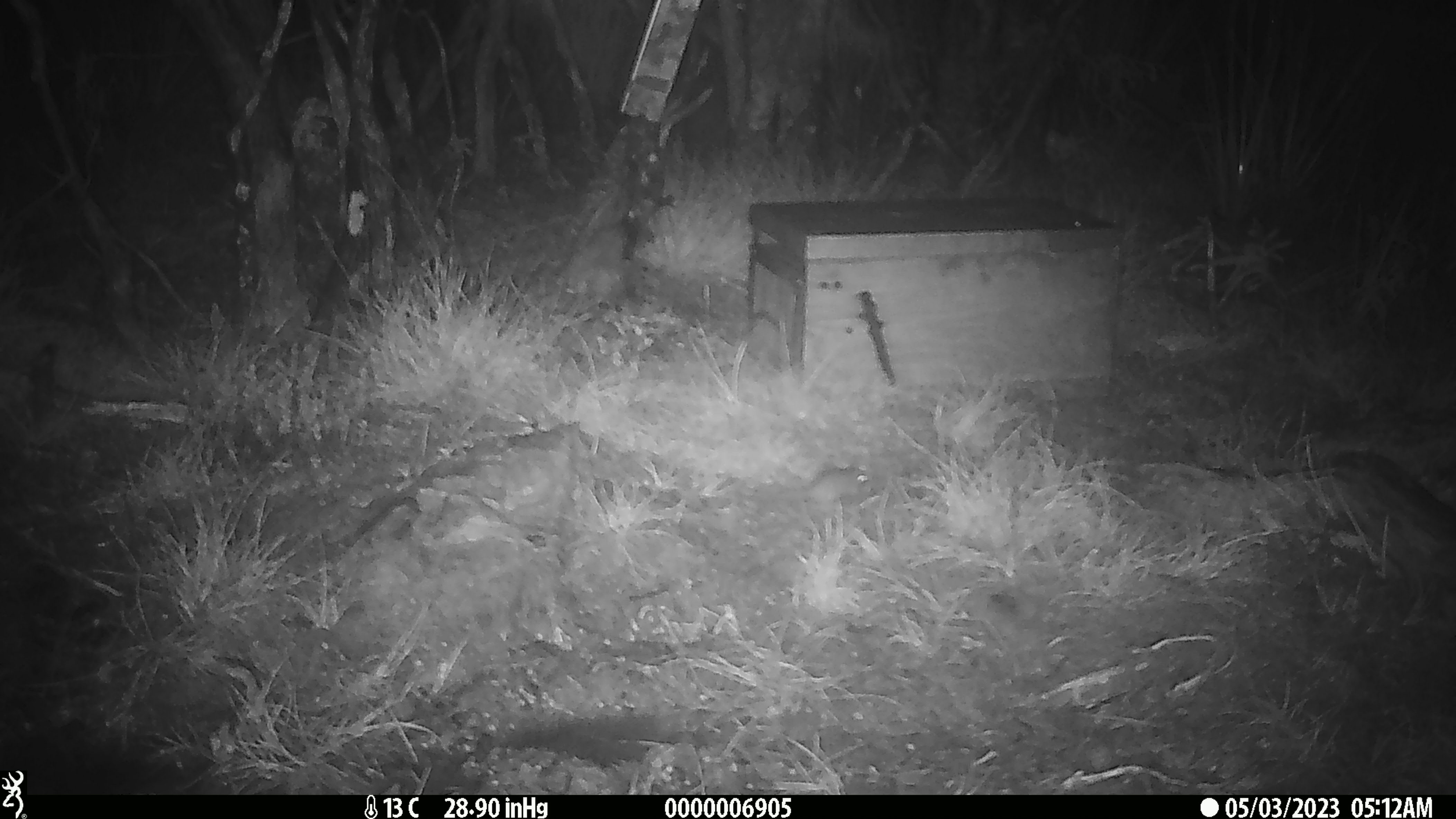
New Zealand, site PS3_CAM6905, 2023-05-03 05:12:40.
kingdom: Animalia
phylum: Chordata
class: Mammalia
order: Rodentia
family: Muridae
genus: Mus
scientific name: Mus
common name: mouse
Mouse (Mus).